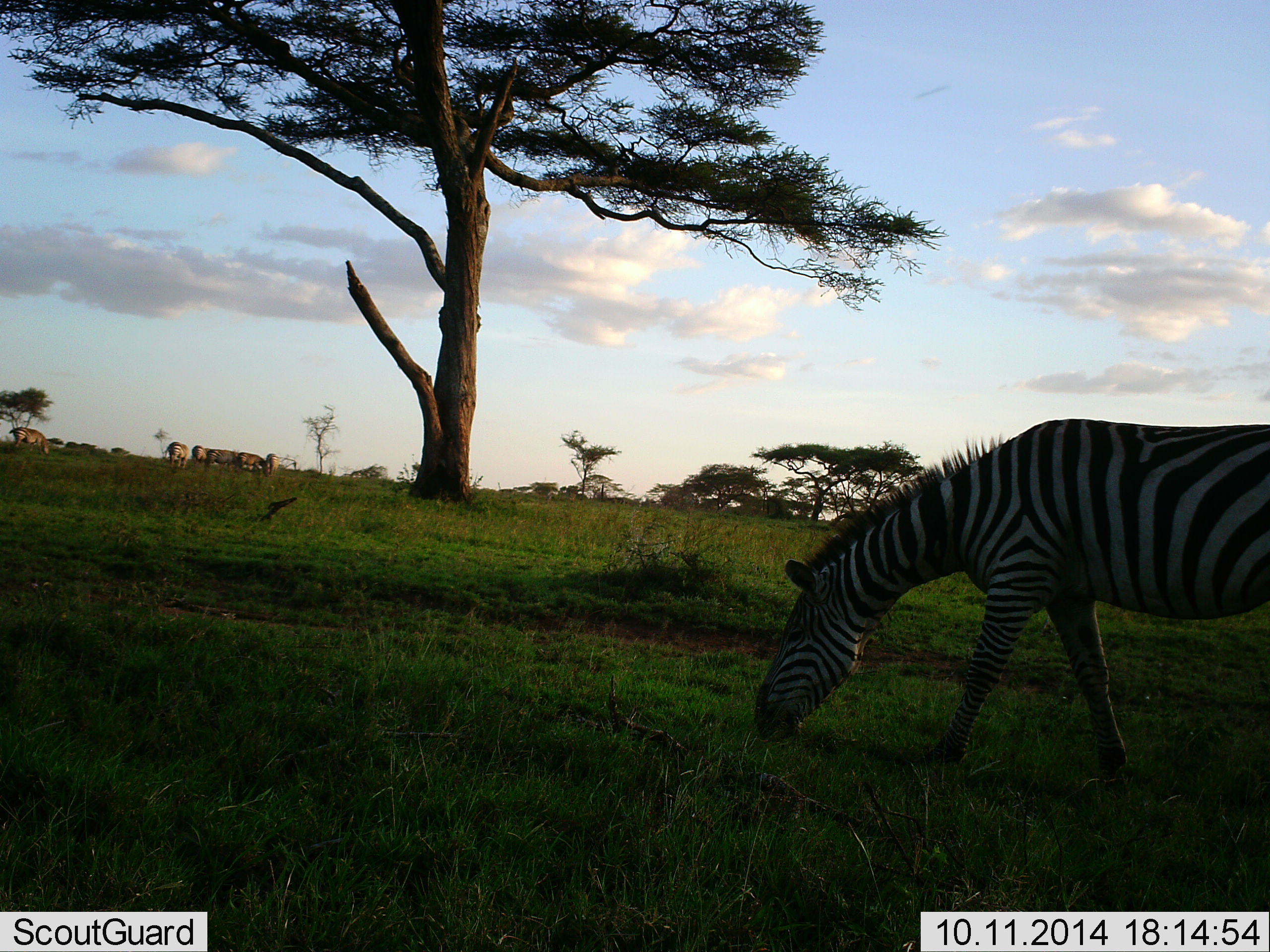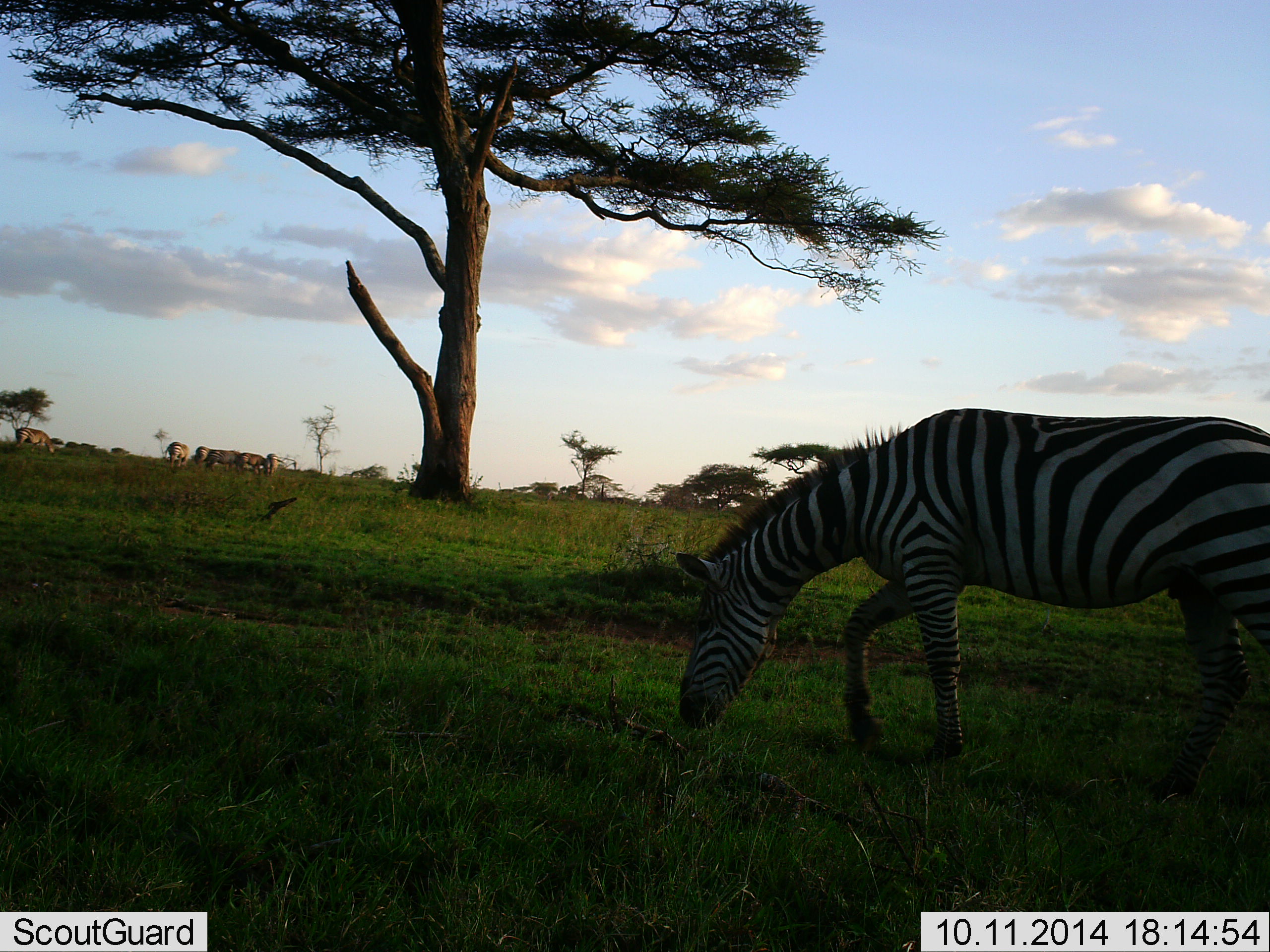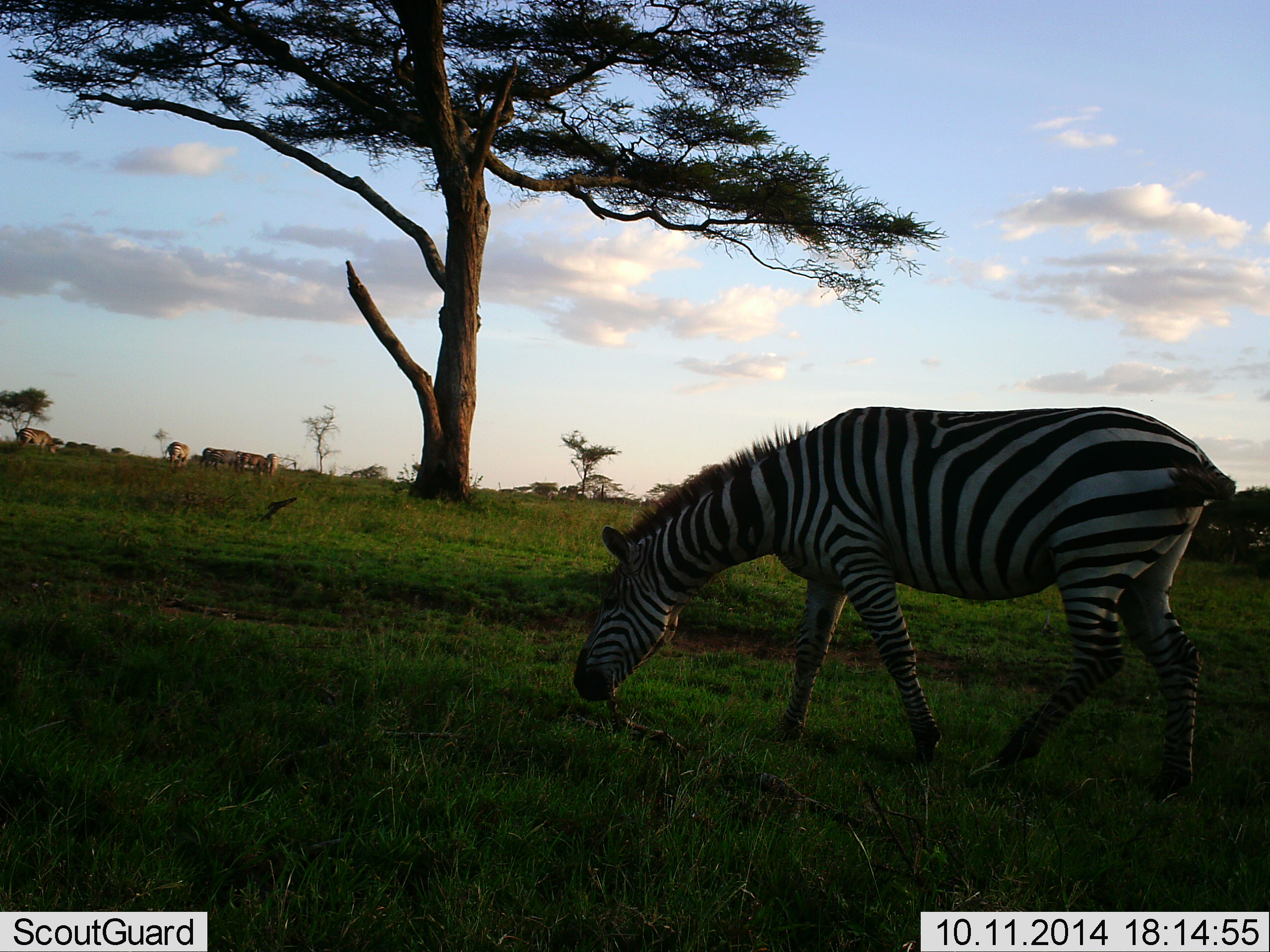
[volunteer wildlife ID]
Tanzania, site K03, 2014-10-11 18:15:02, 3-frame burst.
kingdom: Animalia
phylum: Chordata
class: Mammalia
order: Perissodactyla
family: Equidae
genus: Equus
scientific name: Equus quagga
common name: plains zebra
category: zebra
Zebra (plains zebra) (Equus quagga), count 1. Behavior (volunteer vote fractions): standing 18%, resting 0%, moving 27%, interacting 0%. Young present (vote fraction): 0%. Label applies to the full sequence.